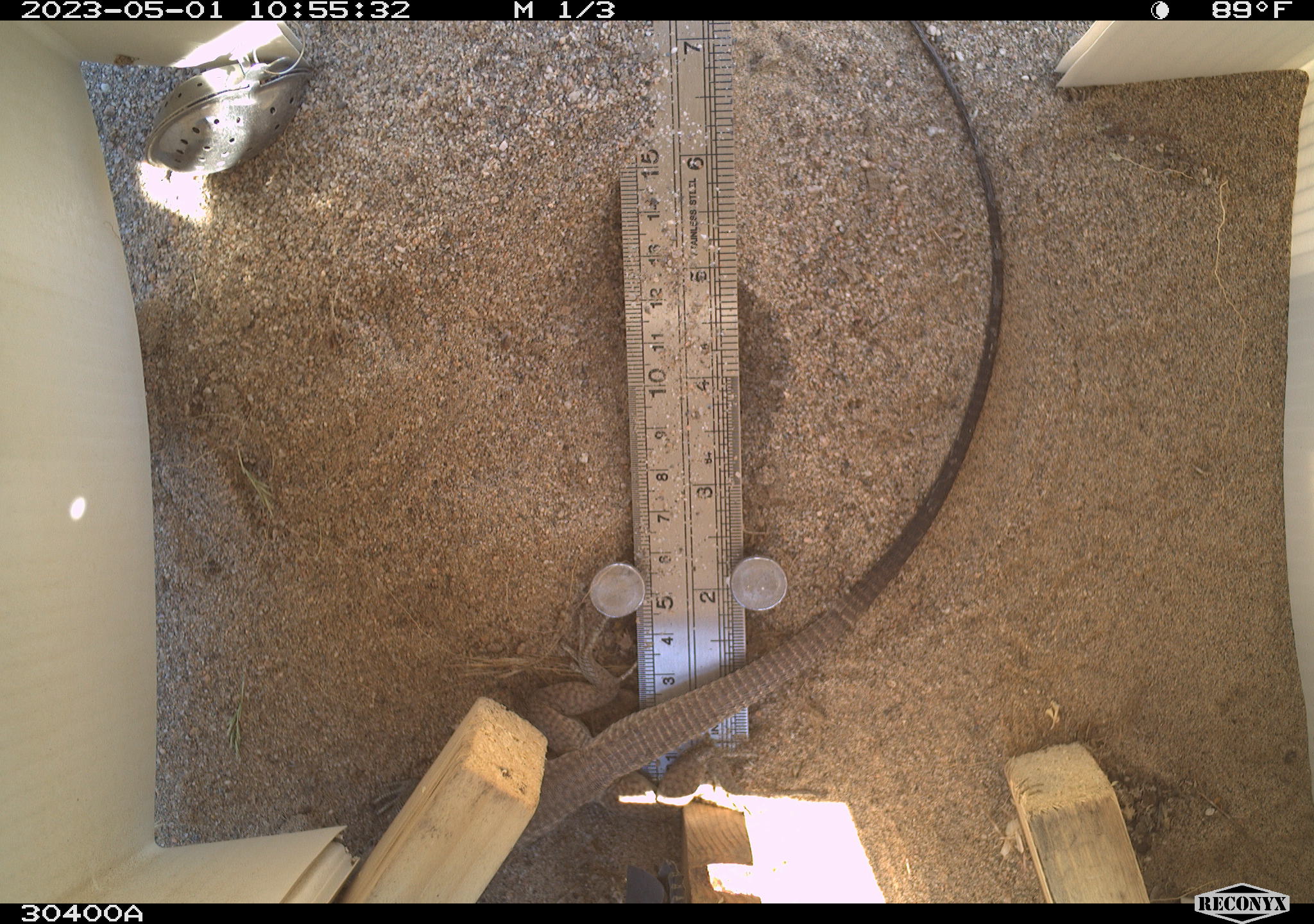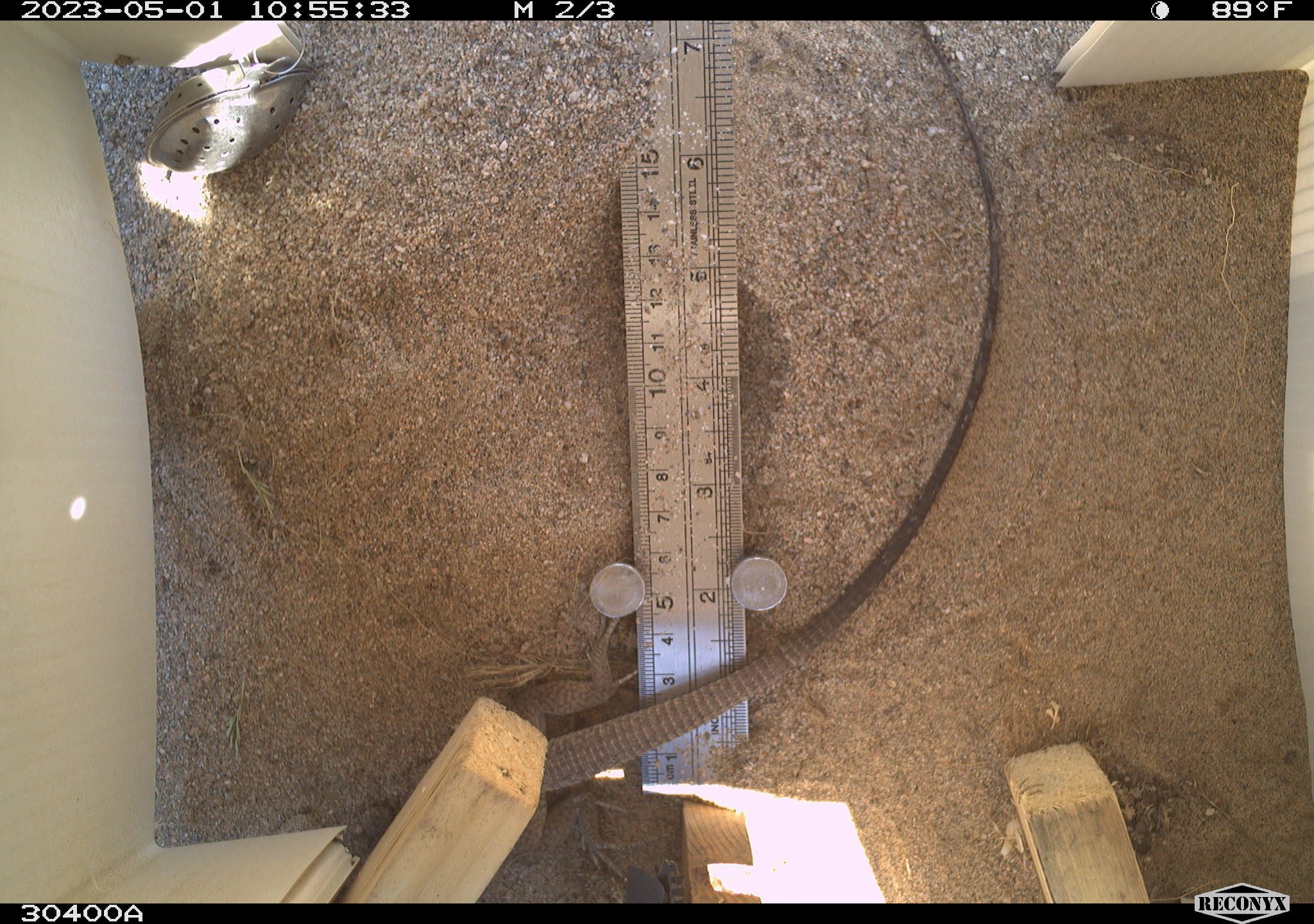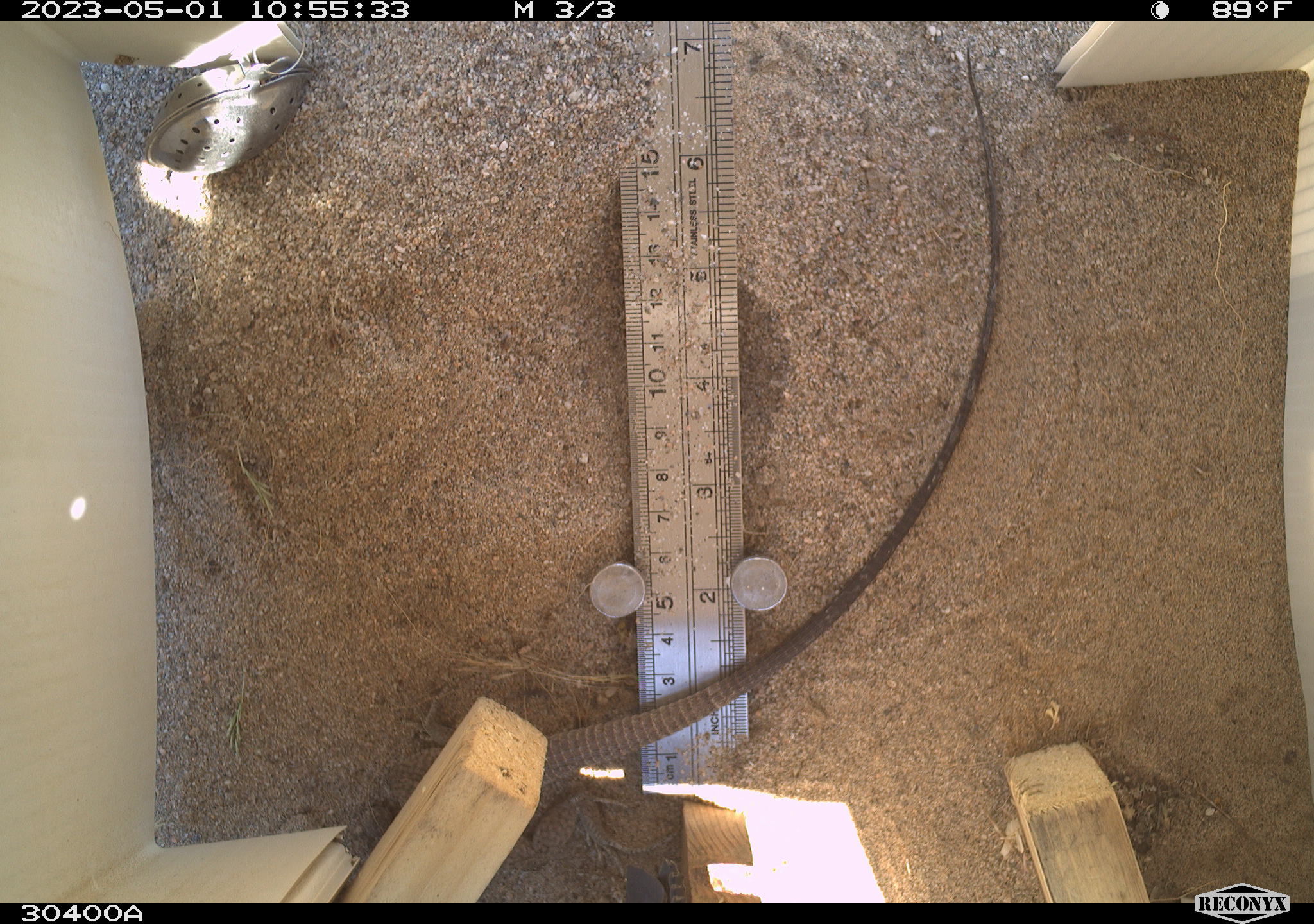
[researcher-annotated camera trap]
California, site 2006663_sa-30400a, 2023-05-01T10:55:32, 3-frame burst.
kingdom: Animalia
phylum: Chordata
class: Reptilia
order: Squamata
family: Teiidae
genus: Aspidoscelis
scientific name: Aspidoscelis tigris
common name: western whiptail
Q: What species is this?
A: Western whiptail (Aspidoscelis tigris).